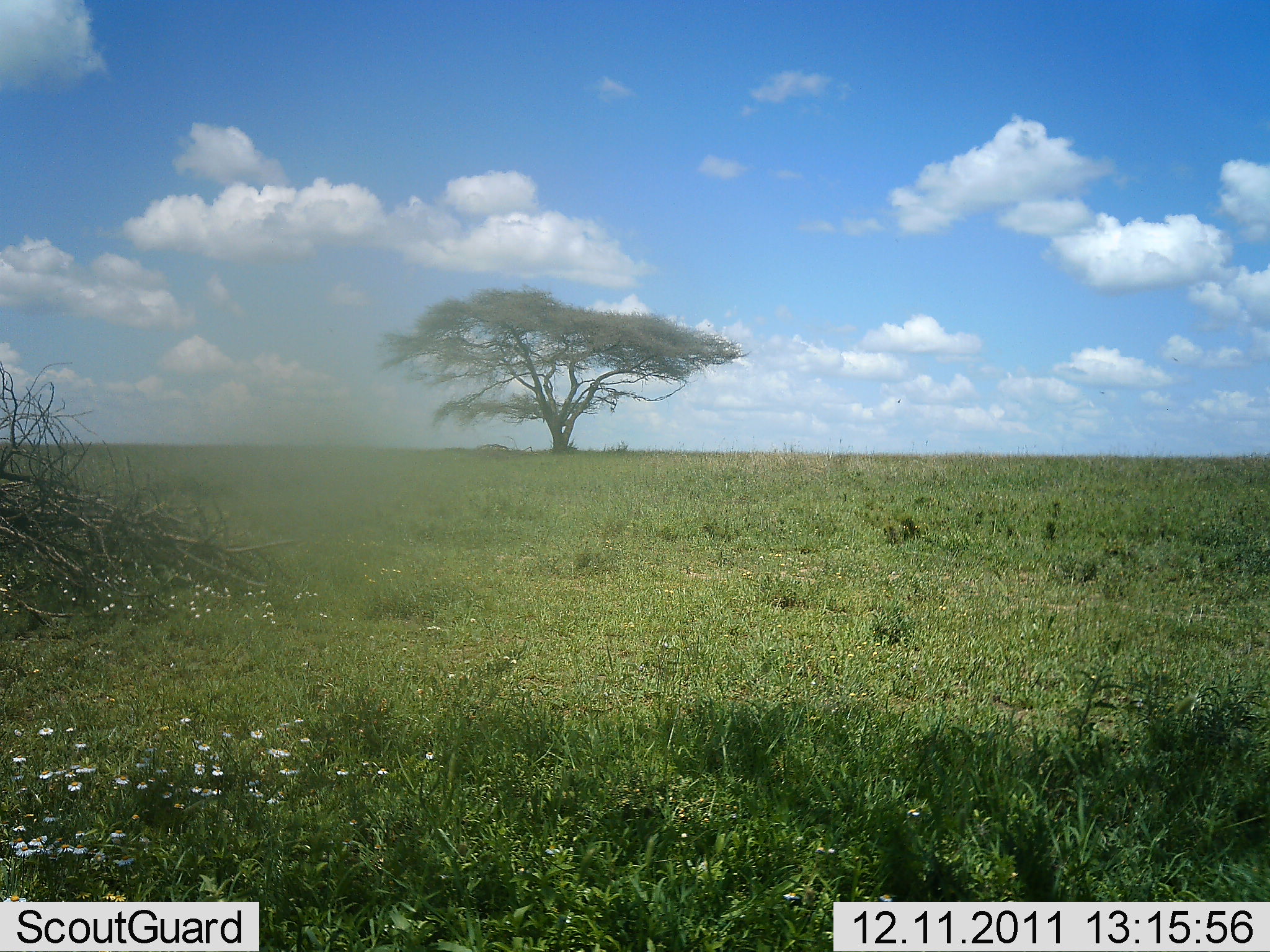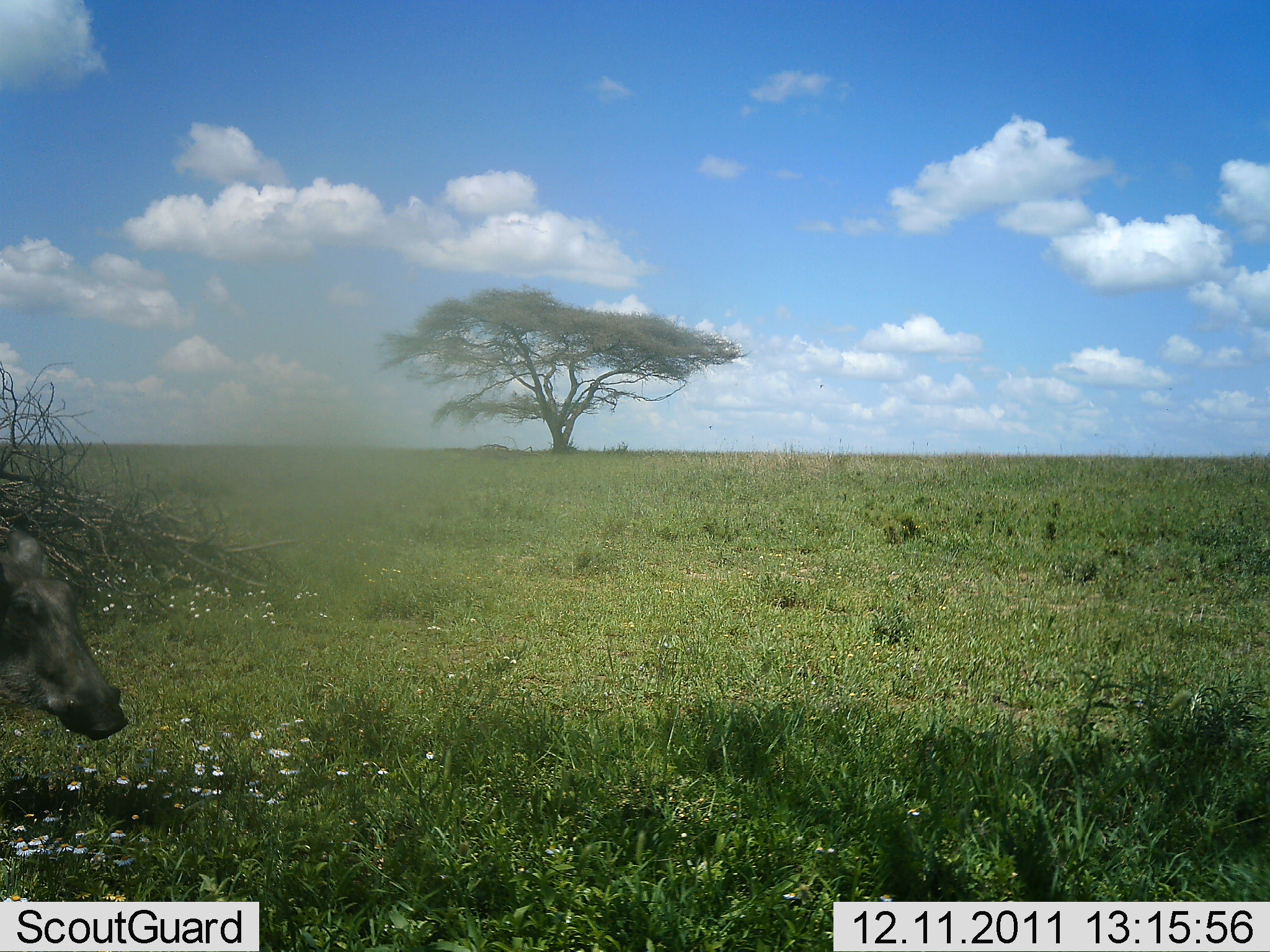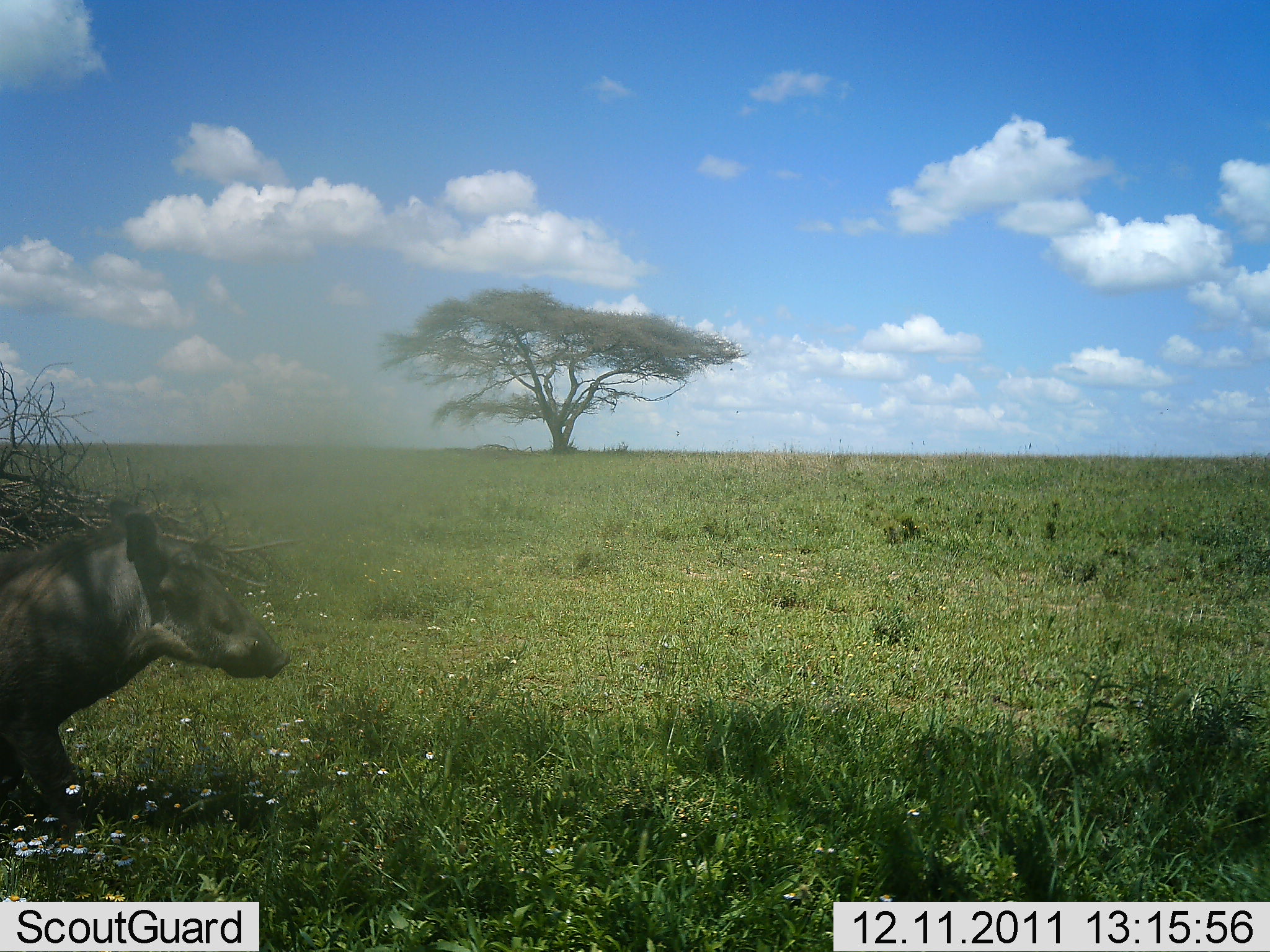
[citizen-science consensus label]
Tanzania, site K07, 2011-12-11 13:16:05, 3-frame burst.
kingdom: Animalia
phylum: Chordata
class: Mammalia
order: Artiodactyla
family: Suidae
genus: Phacochoerus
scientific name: Phacochoerus africanus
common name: warthog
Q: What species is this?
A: Warthog (Phacochoerus africanus).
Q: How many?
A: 1.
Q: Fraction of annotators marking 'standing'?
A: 0%.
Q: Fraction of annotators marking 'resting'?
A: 0%.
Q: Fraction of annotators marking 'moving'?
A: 100%.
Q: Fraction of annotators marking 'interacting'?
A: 0%.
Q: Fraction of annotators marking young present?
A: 0%.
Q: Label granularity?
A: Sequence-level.